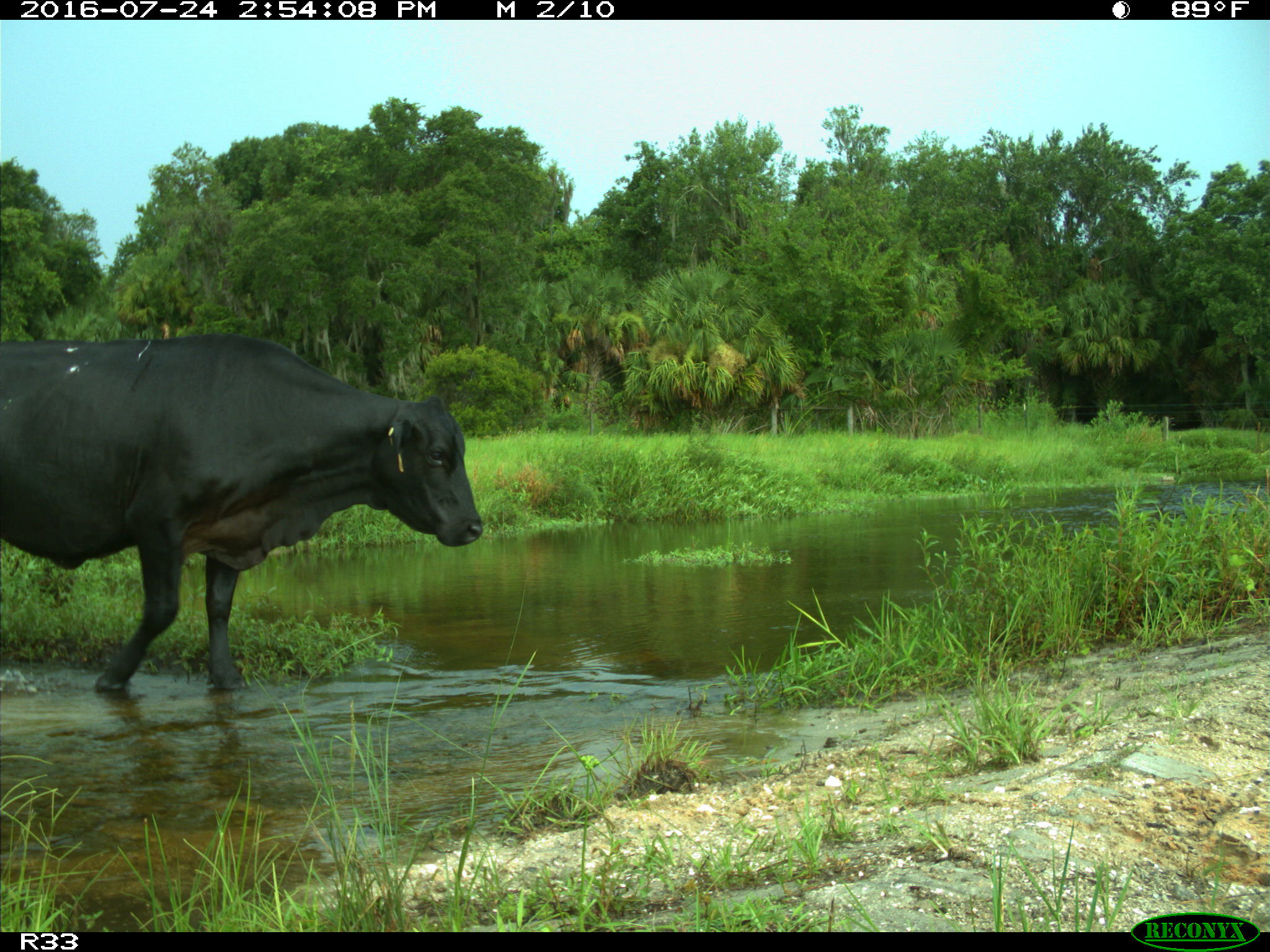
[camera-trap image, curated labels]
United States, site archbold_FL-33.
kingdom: Animalia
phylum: Chordata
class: Mammalia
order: Artiodactyla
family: Bovidae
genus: Bos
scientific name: Bos taurus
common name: domestic cow